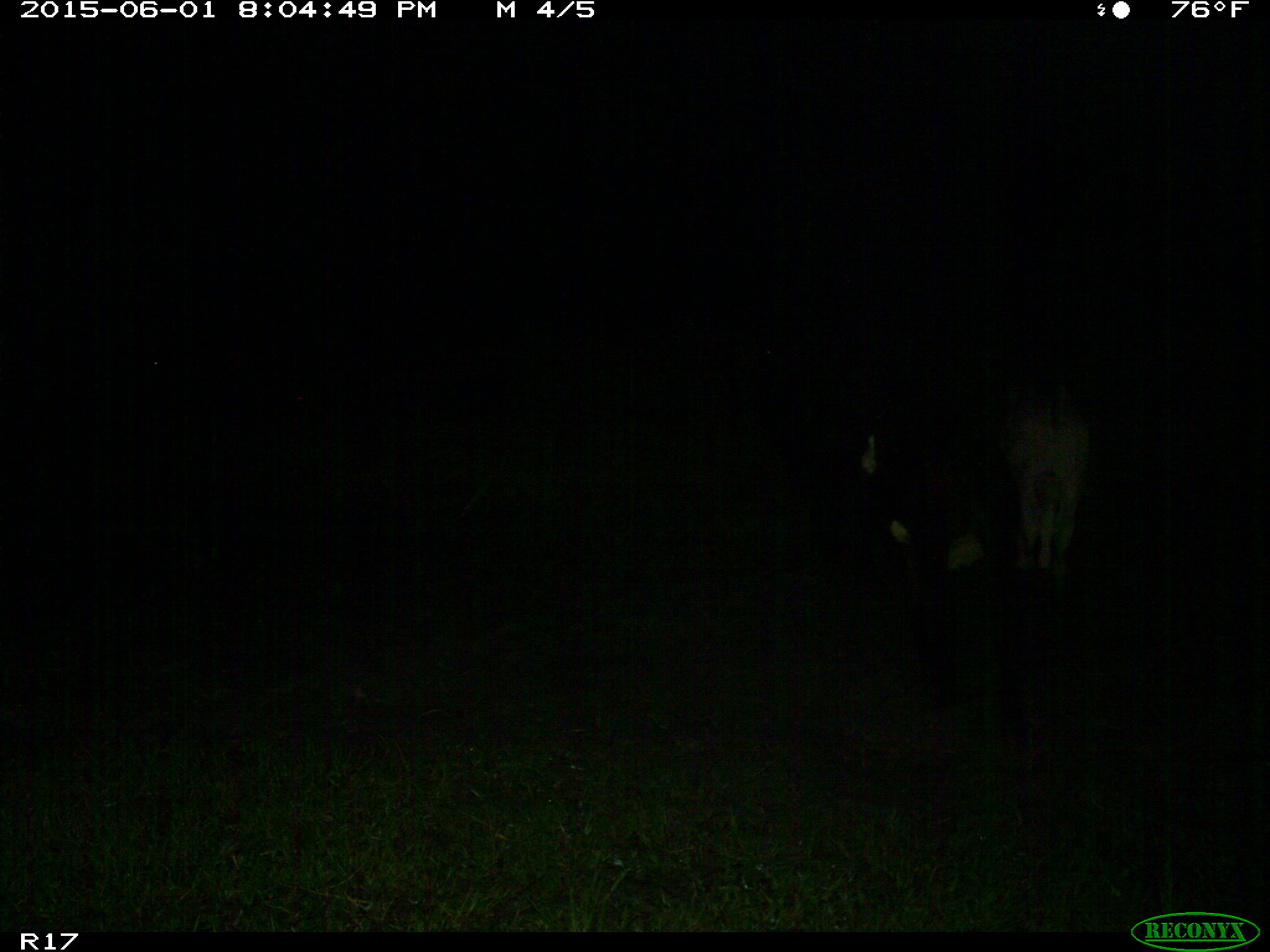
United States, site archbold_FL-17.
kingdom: Animalia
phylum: Chordata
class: Mammalia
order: Artiodactyla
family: Bovidae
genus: Bos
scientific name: Bos taurus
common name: domestic cow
Bos taurus (domestic cow).